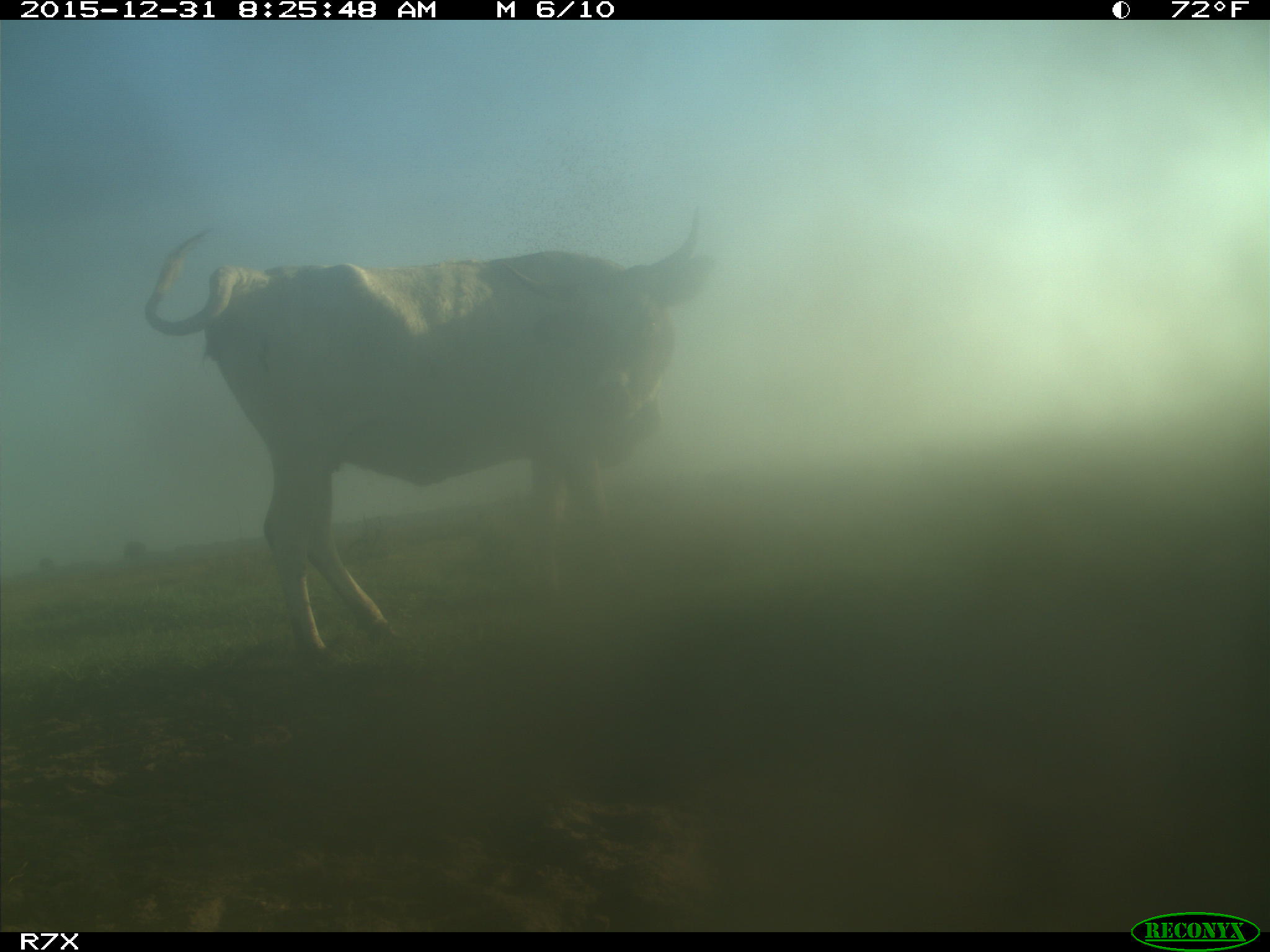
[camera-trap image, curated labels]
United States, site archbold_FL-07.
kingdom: Animalia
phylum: Chordata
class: Mammalia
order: Artiodactyla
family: Bovidae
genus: Bos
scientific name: Bos taurus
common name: domestic cow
Bos taurus (domestic cow).